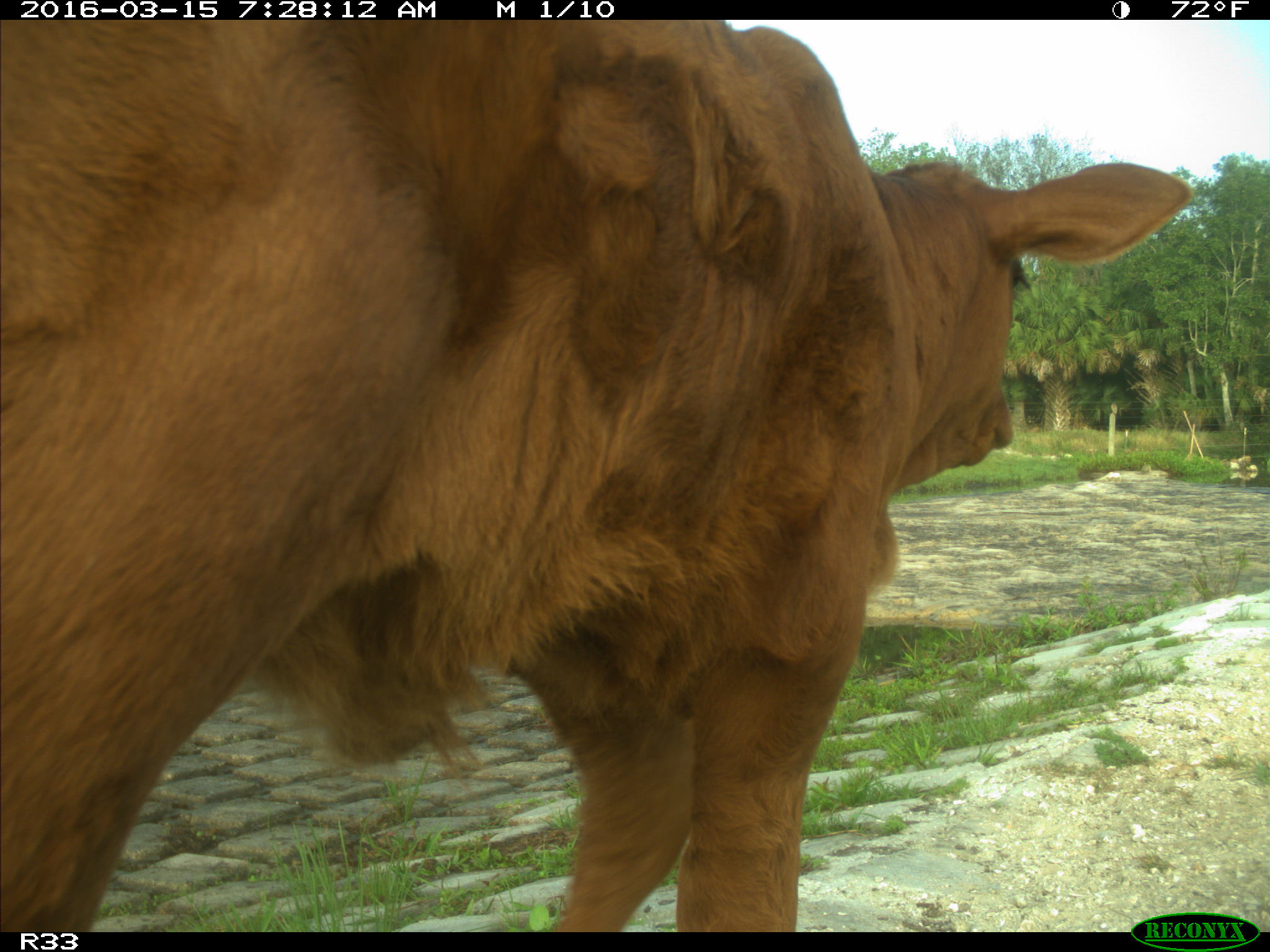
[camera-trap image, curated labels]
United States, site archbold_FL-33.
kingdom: Animalia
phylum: Chordata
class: Mammalia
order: Artiodactyla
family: Bovidae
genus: Bos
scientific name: Bos taurus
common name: domestic cow